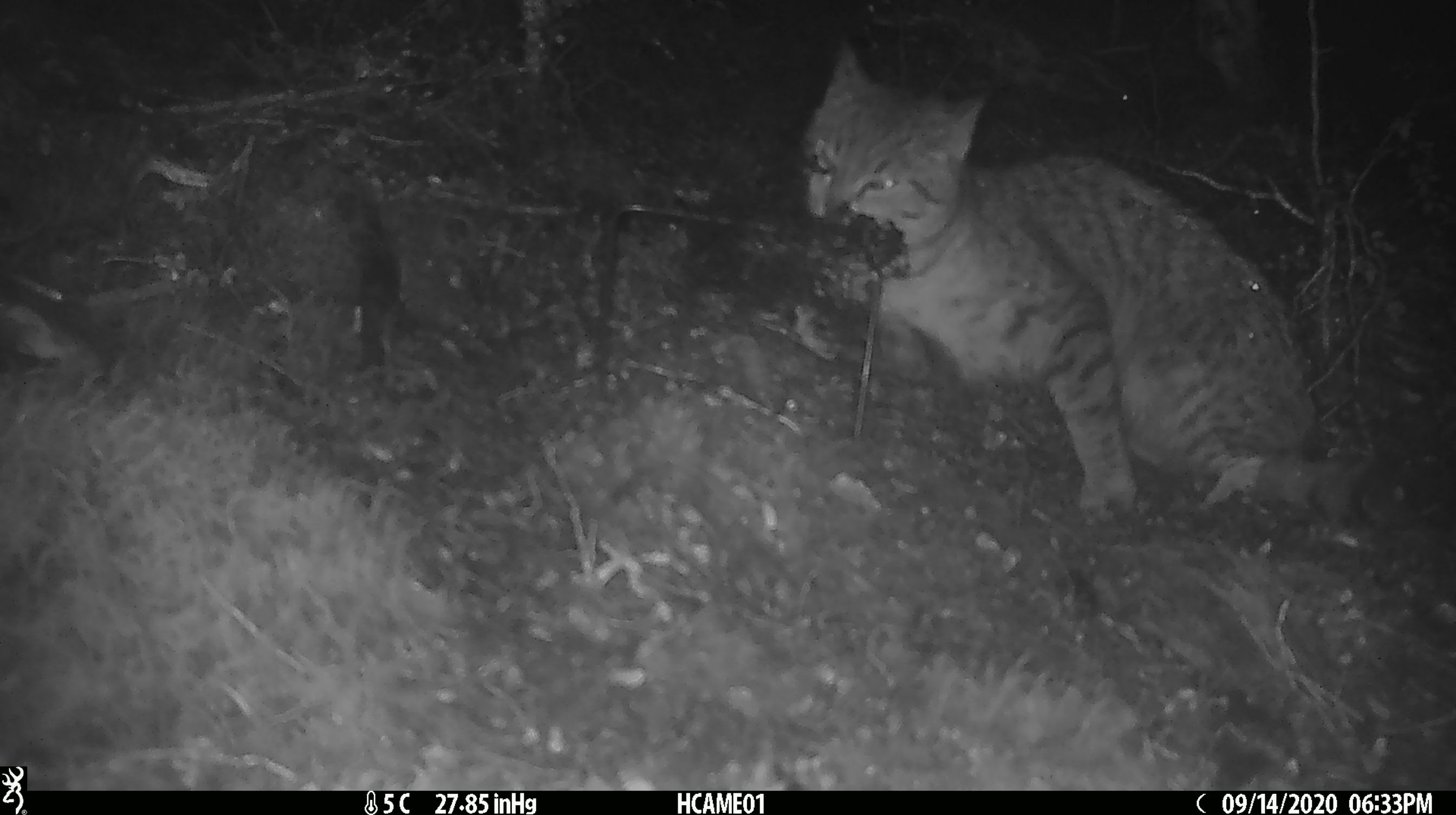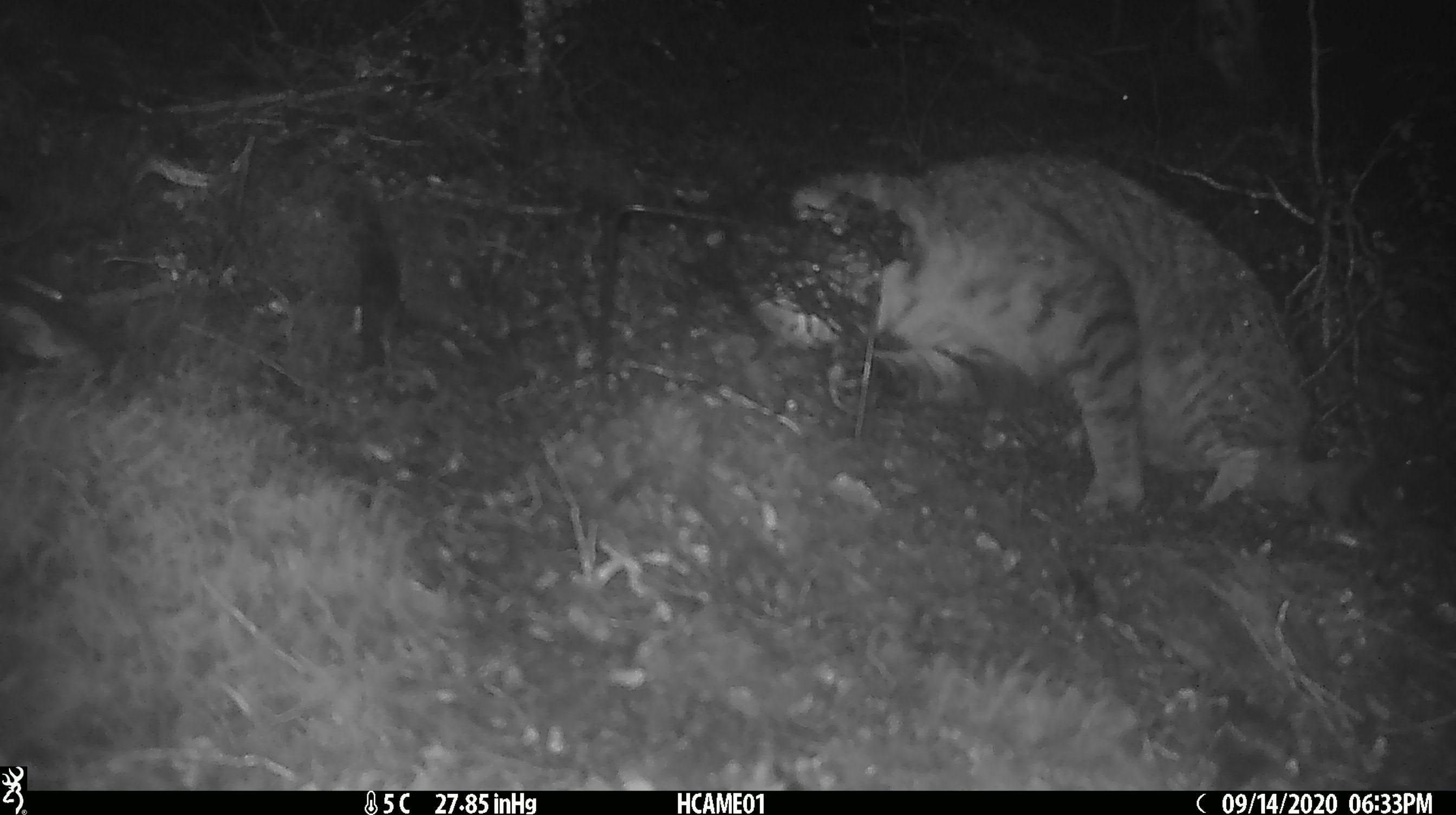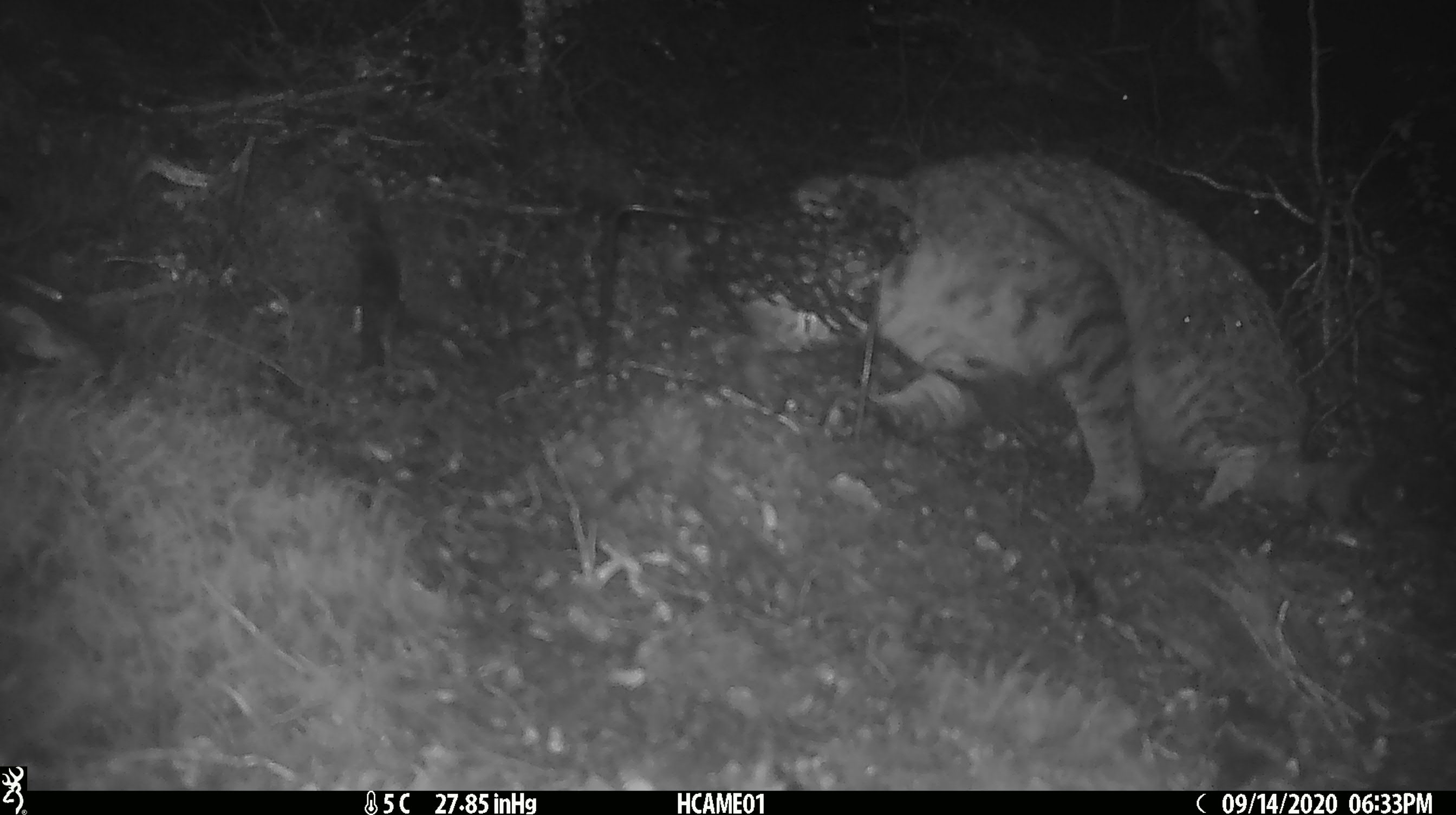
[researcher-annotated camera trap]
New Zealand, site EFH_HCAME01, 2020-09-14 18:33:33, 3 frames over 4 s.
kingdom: Animalia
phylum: Chordata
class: Mammalia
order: Carnivora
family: Felidae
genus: Felis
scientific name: Felis catus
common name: domestic cat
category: cat